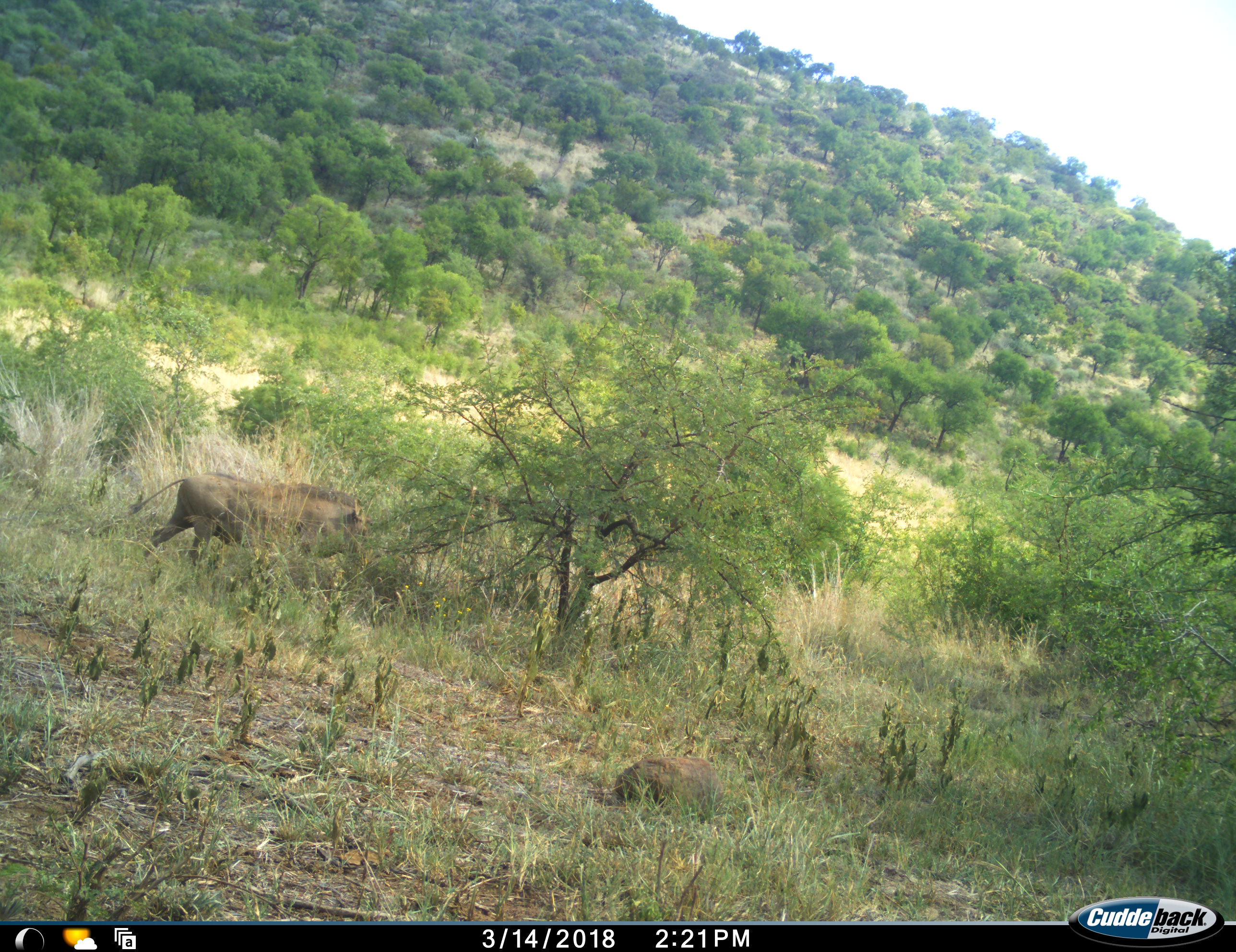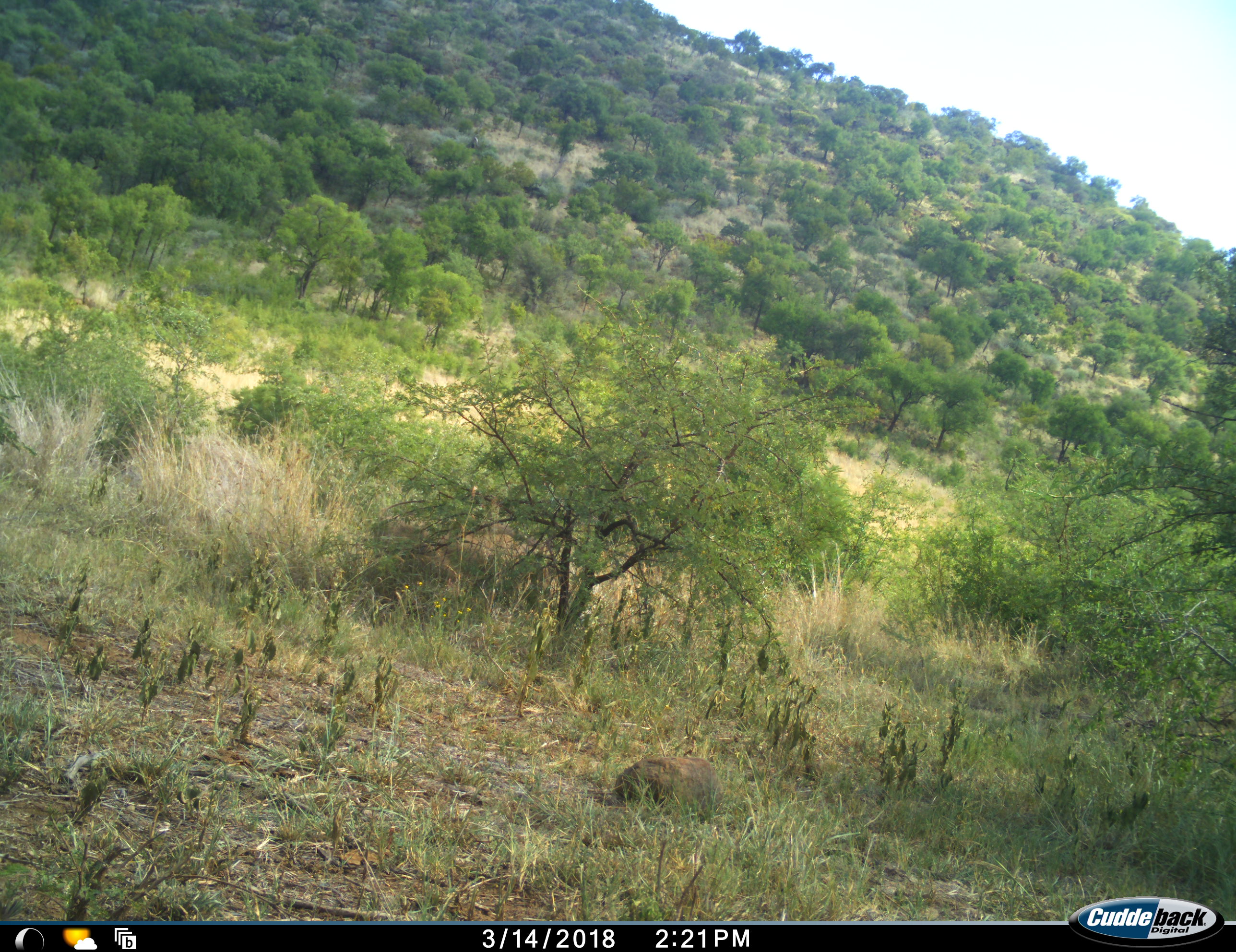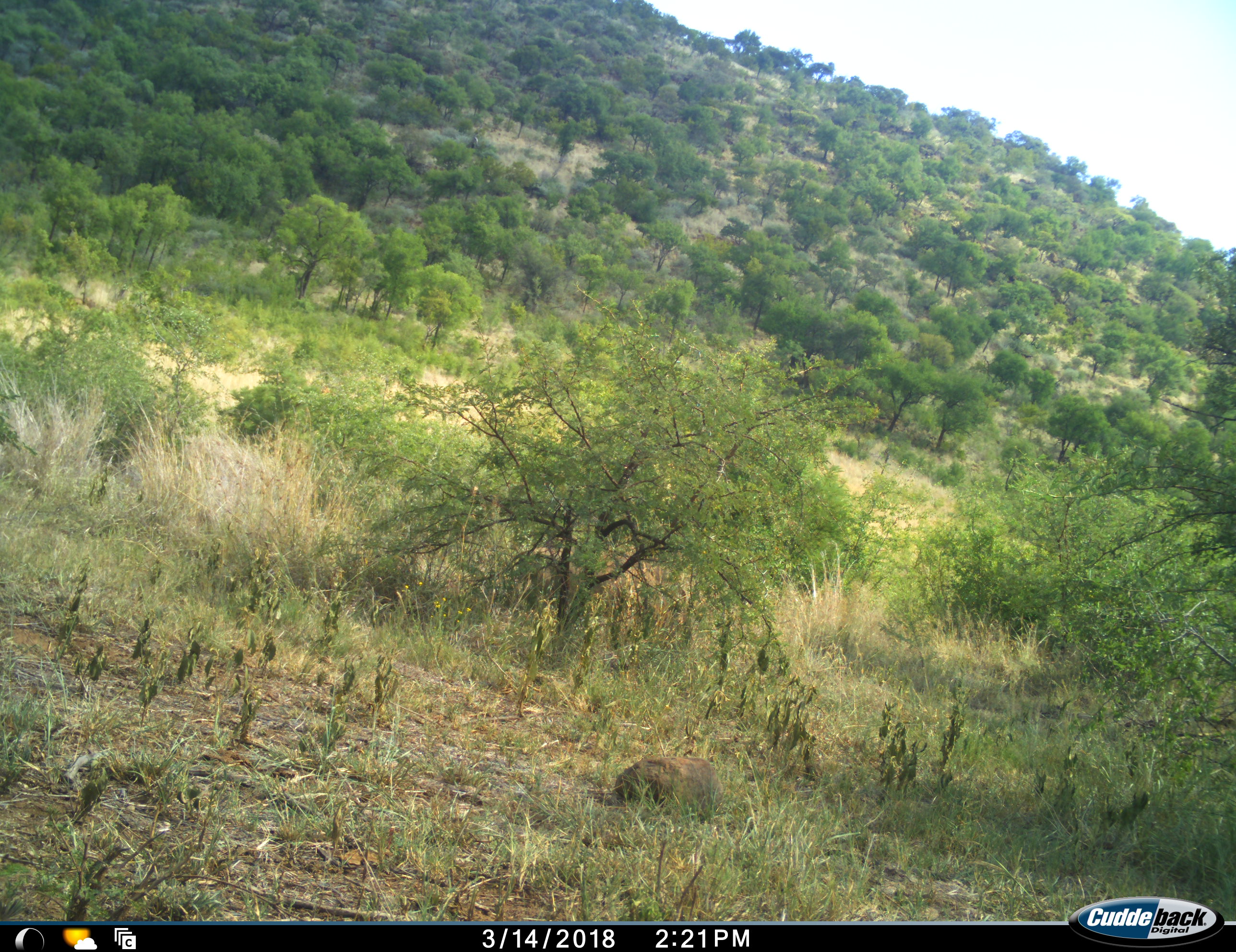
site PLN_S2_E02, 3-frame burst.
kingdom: Animalia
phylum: Chordata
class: Mammalia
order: Artiodactyla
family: Suidae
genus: Phacochoerus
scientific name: Phacochoerus africanus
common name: warthog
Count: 1.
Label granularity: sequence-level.